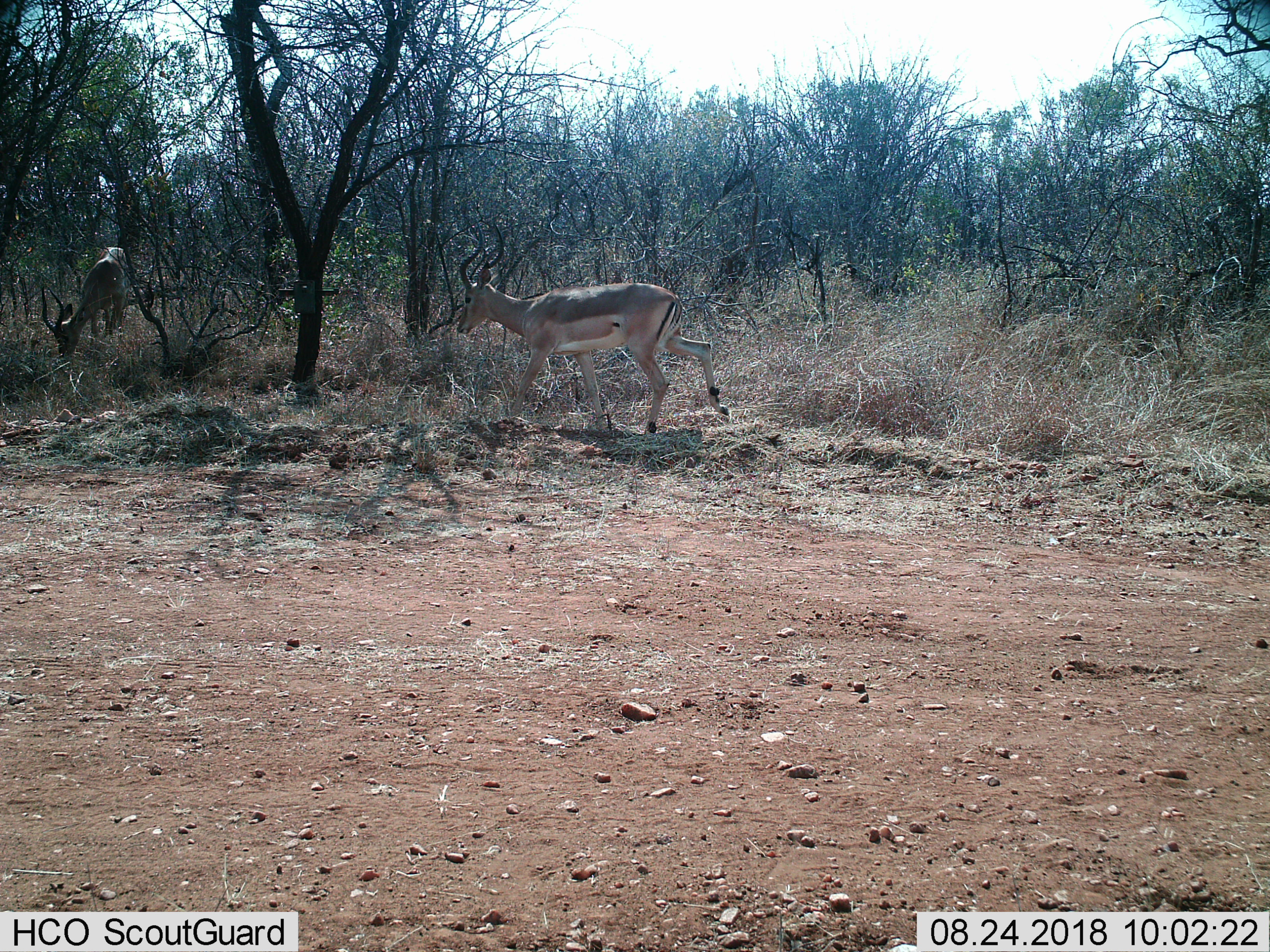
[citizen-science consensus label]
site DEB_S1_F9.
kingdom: Animalia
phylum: Chordata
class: Mammalia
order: Artiodactyla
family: Bovidae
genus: Aepyceros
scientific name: Aepyceros melampus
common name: impala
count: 2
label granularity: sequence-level